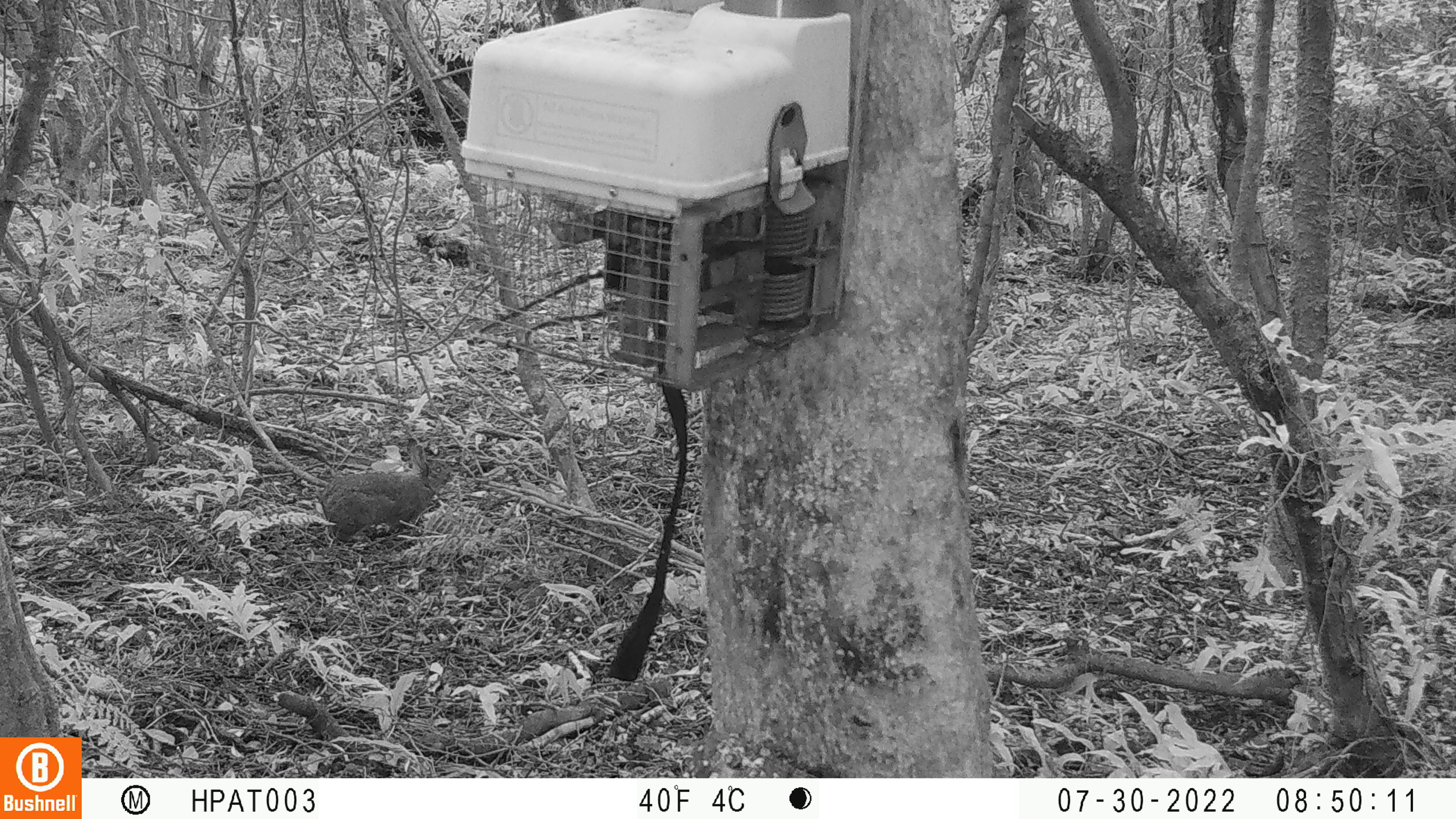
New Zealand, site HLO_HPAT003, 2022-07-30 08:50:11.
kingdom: Animalia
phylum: Chordata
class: Mammalia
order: Lagomorpha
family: Leporidae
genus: Oryctolagus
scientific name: Oryctolagus cuniculus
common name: european rabbit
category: rabbit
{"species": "rabbit (european rabbit) (Oryctolagus cuniculus)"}